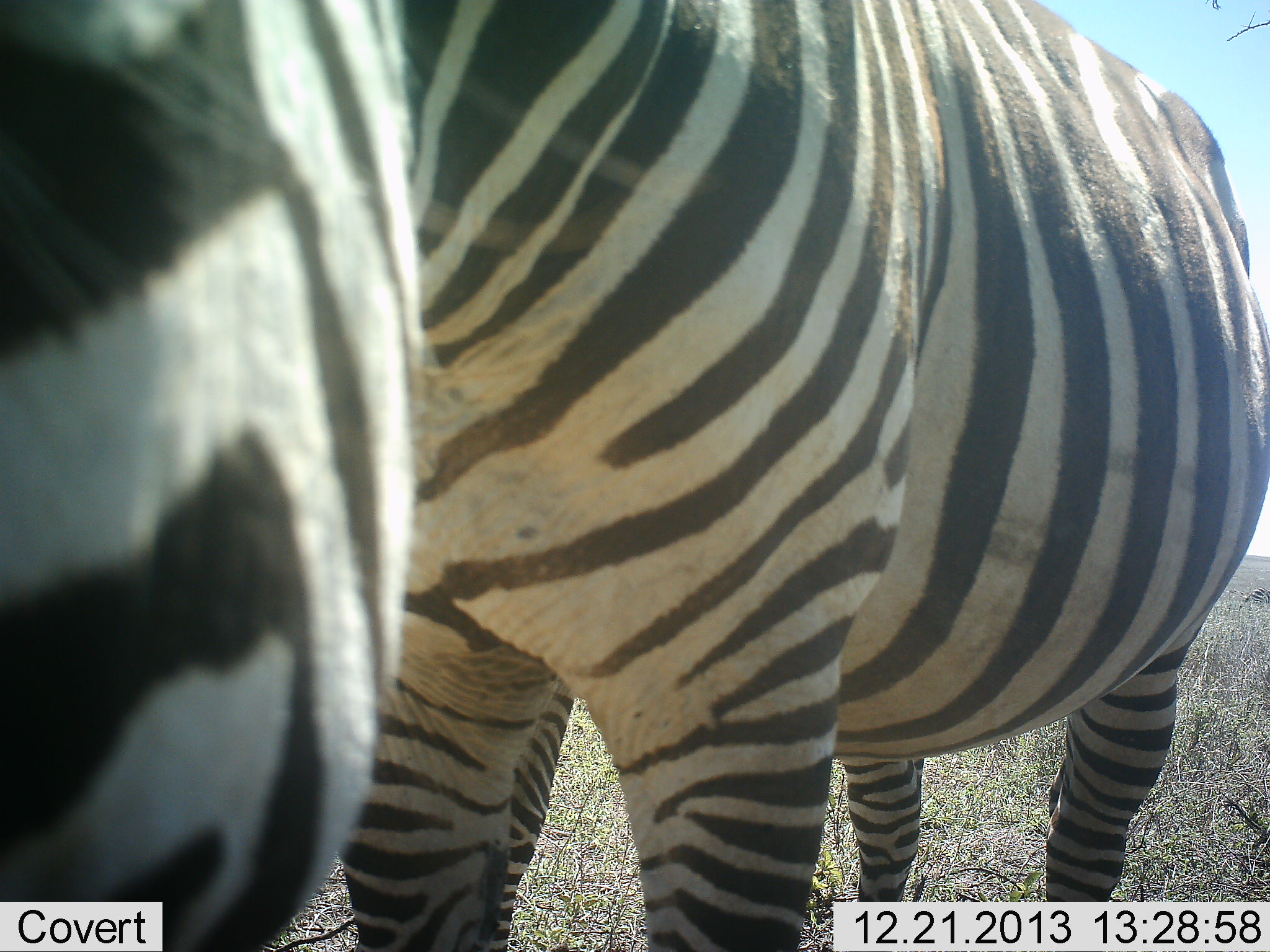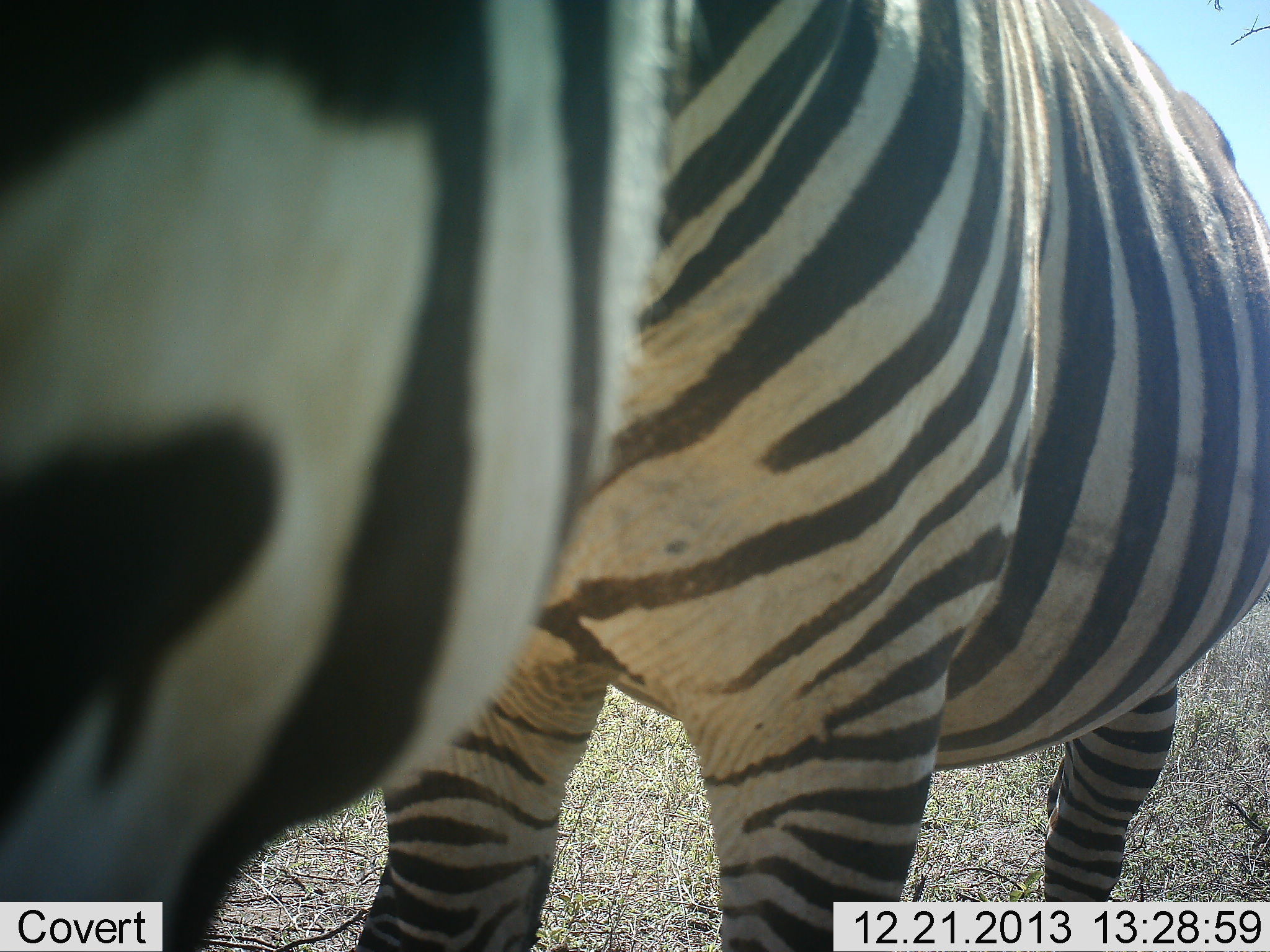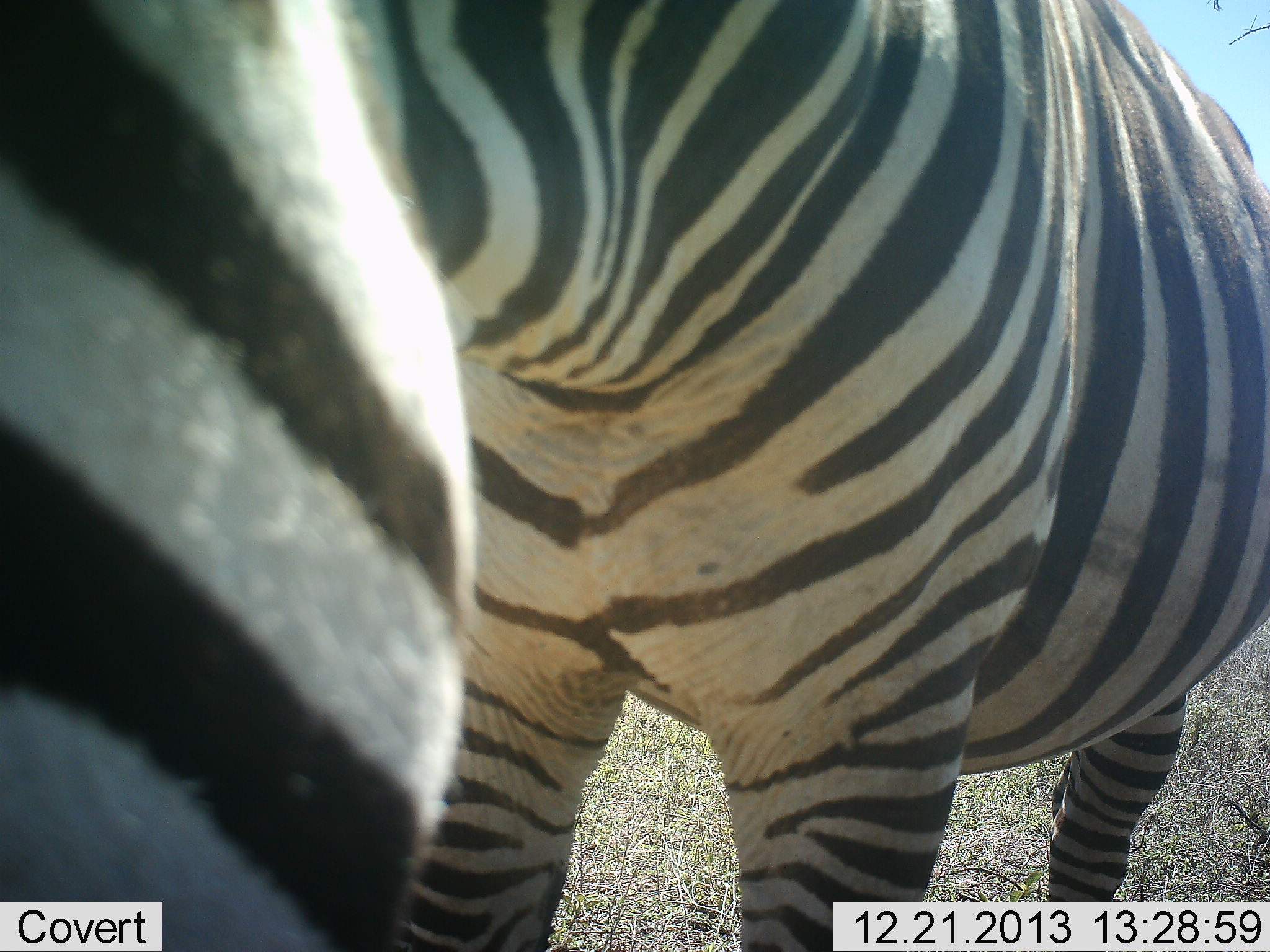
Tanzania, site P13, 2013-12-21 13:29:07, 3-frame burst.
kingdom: Animalia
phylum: Chordata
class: Mammalia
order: Perissodactyla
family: Equidae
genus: Equus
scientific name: Equus quagga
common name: plains zebra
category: zebra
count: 1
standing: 60%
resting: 0%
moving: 10%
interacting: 30%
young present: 0%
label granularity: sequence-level